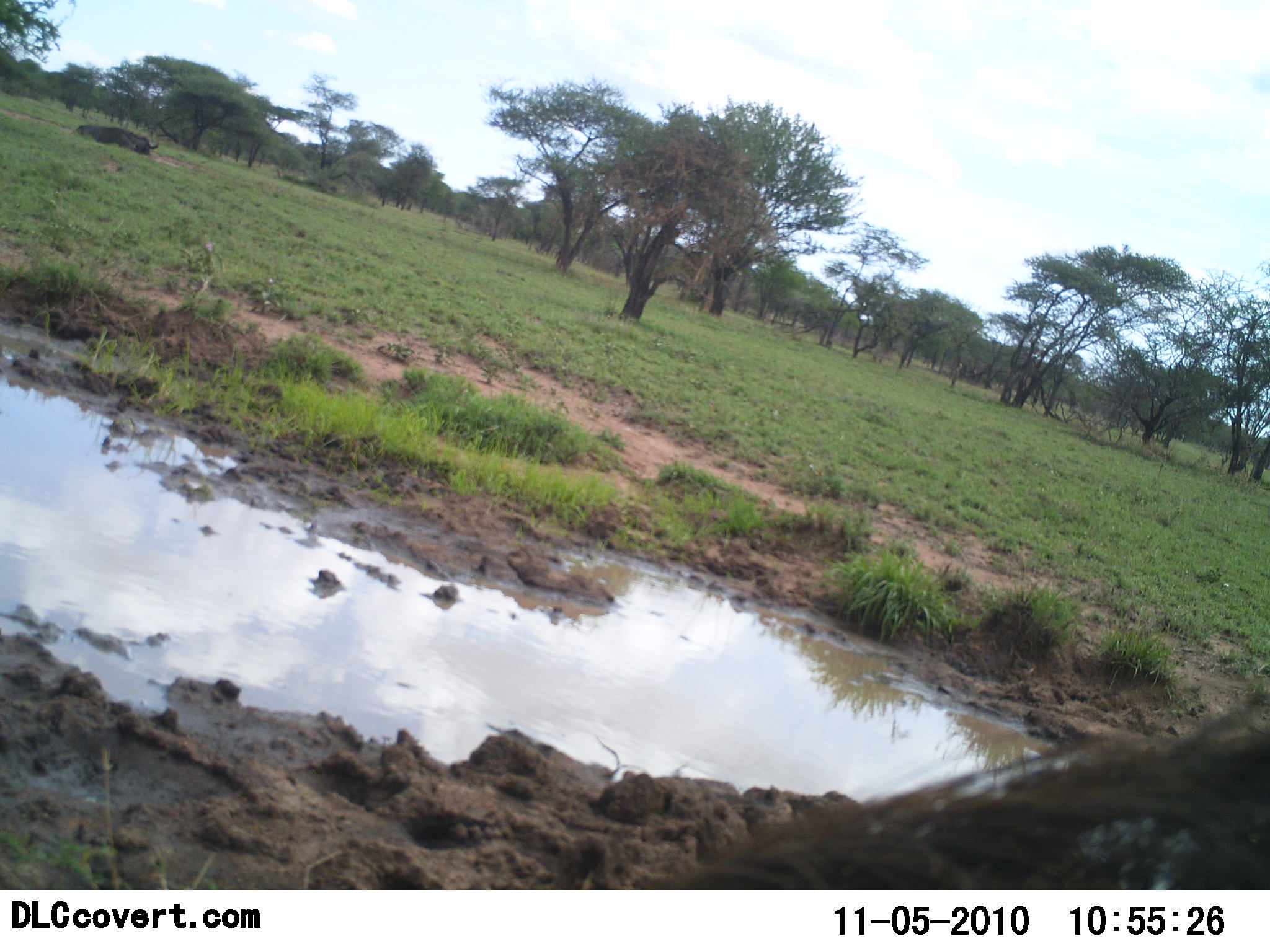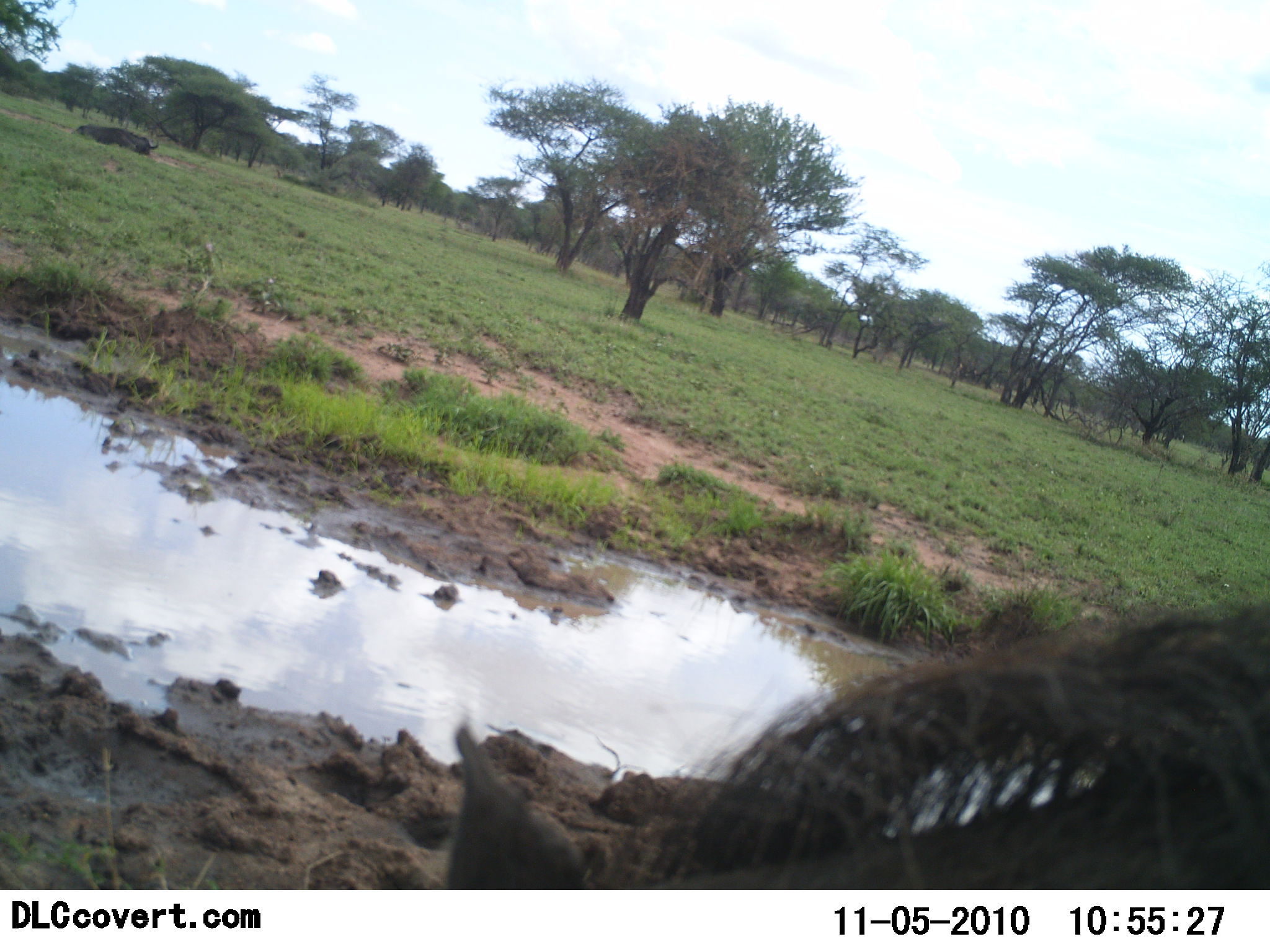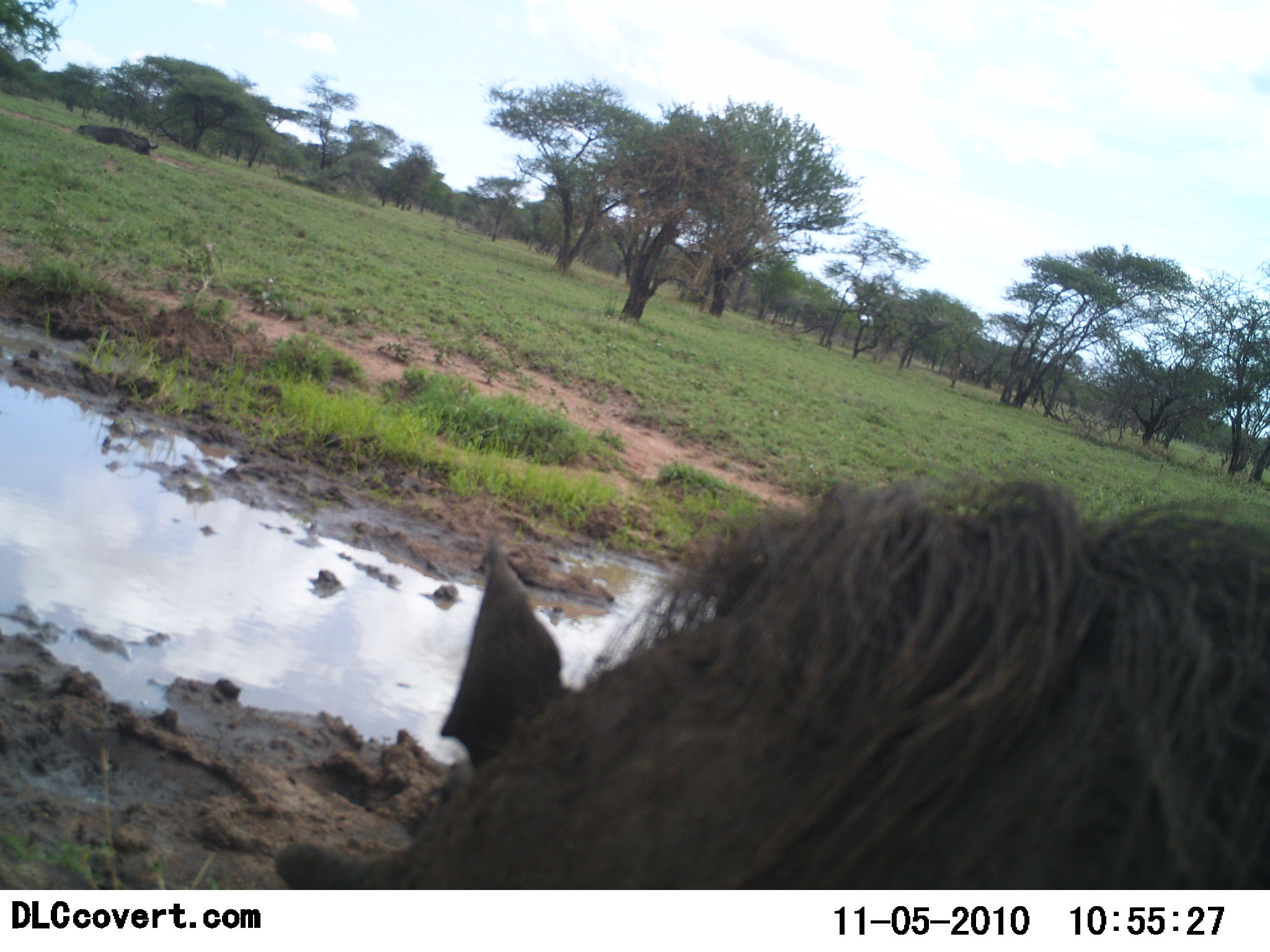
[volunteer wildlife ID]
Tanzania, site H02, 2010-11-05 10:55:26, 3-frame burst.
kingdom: Animalia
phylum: Chordata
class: Mammalia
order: Artiodactyla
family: Suidae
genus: Phacochoerus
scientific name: Phacochoerus africanus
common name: warthog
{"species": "warthog (Phacochoerus africanus)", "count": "1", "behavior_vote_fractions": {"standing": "42%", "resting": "8%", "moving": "50%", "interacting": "0%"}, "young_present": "0%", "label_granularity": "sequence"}